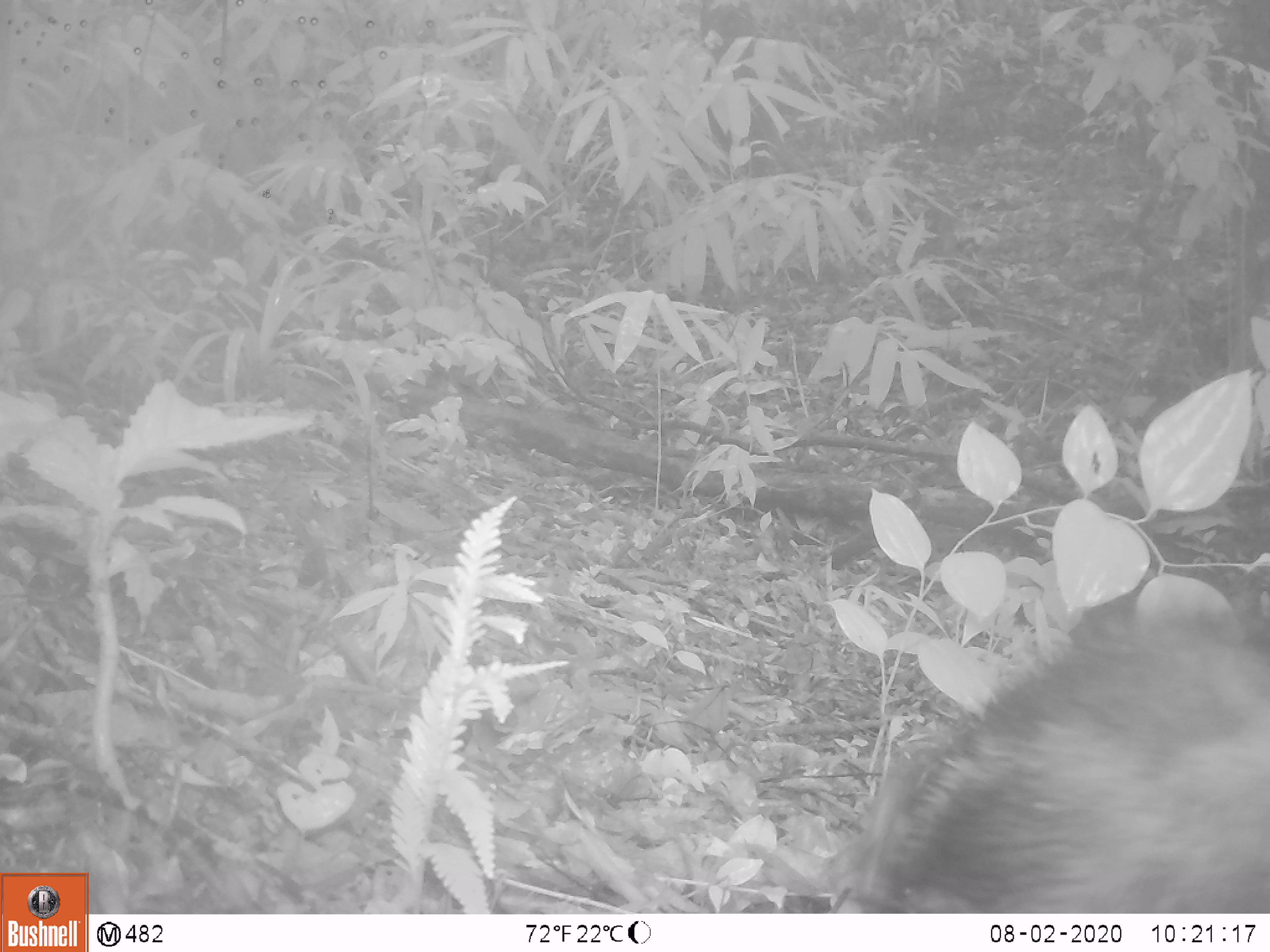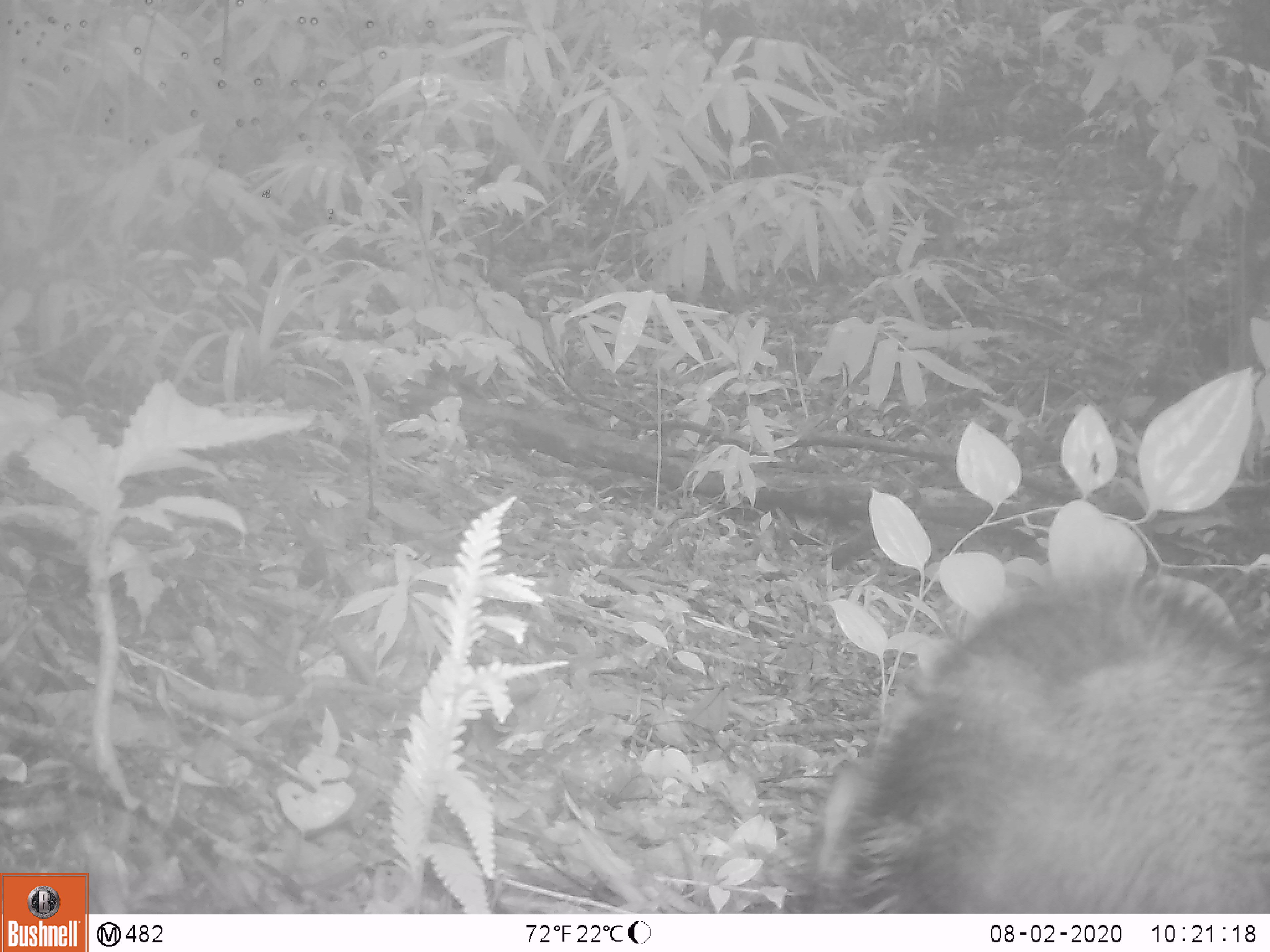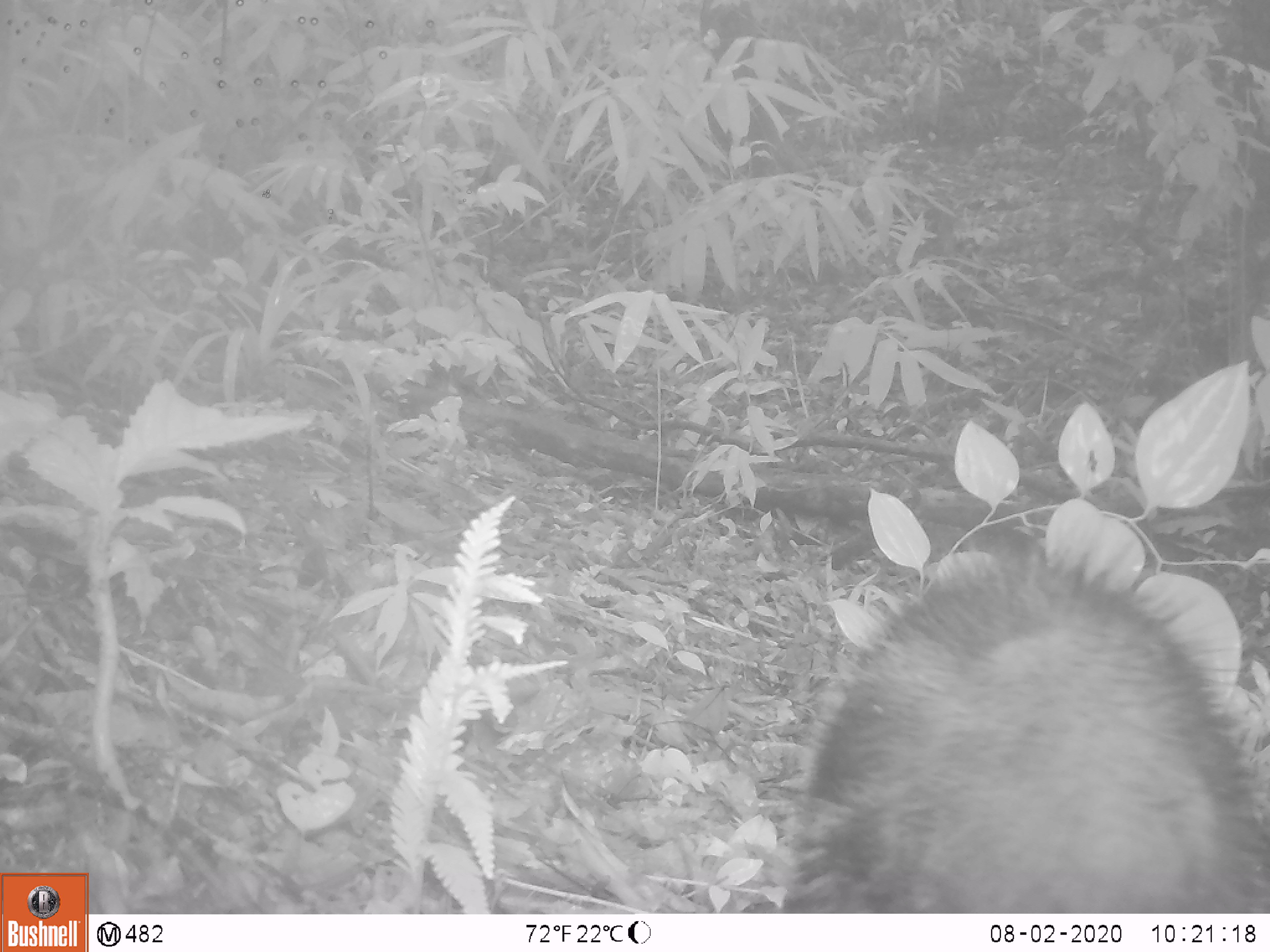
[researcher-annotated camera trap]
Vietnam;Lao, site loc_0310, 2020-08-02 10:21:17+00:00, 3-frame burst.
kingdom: Animalia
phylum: Chordata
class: Mammalia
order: Artiodactyla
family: Suidae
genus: Sus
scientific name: Sus scrofa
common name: eurasian wild pig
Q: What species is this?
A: Eurasian wild pig (Sus scrofa).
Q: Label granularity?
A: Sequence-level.